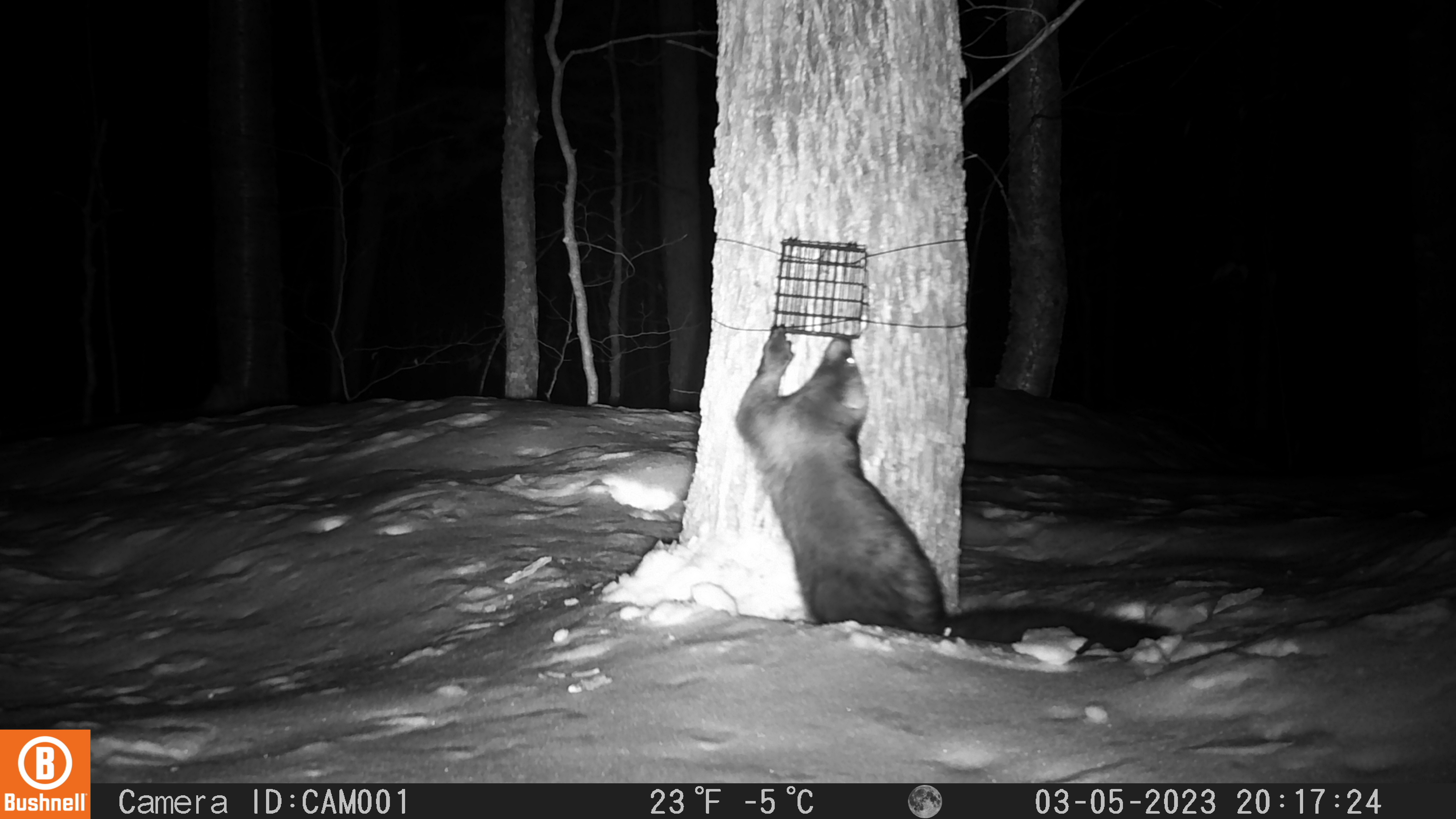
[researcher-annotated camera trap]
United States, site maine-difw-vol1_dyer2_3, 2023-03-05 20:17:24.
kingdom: Animalia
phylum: Chordata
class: Mammalia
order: Carnivora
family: Mustelidae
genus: Pekania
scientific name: Pekania pennanti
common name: fisher